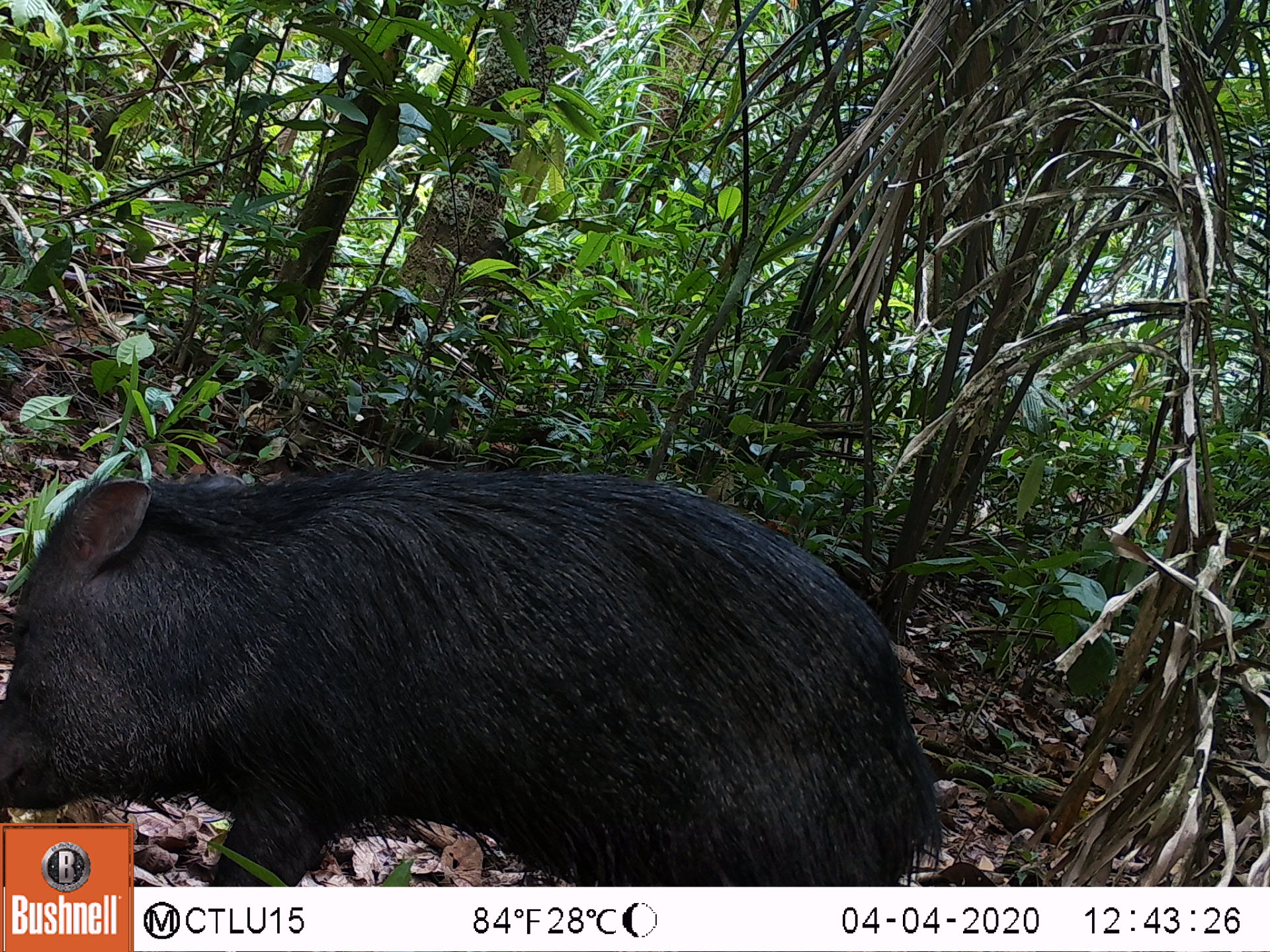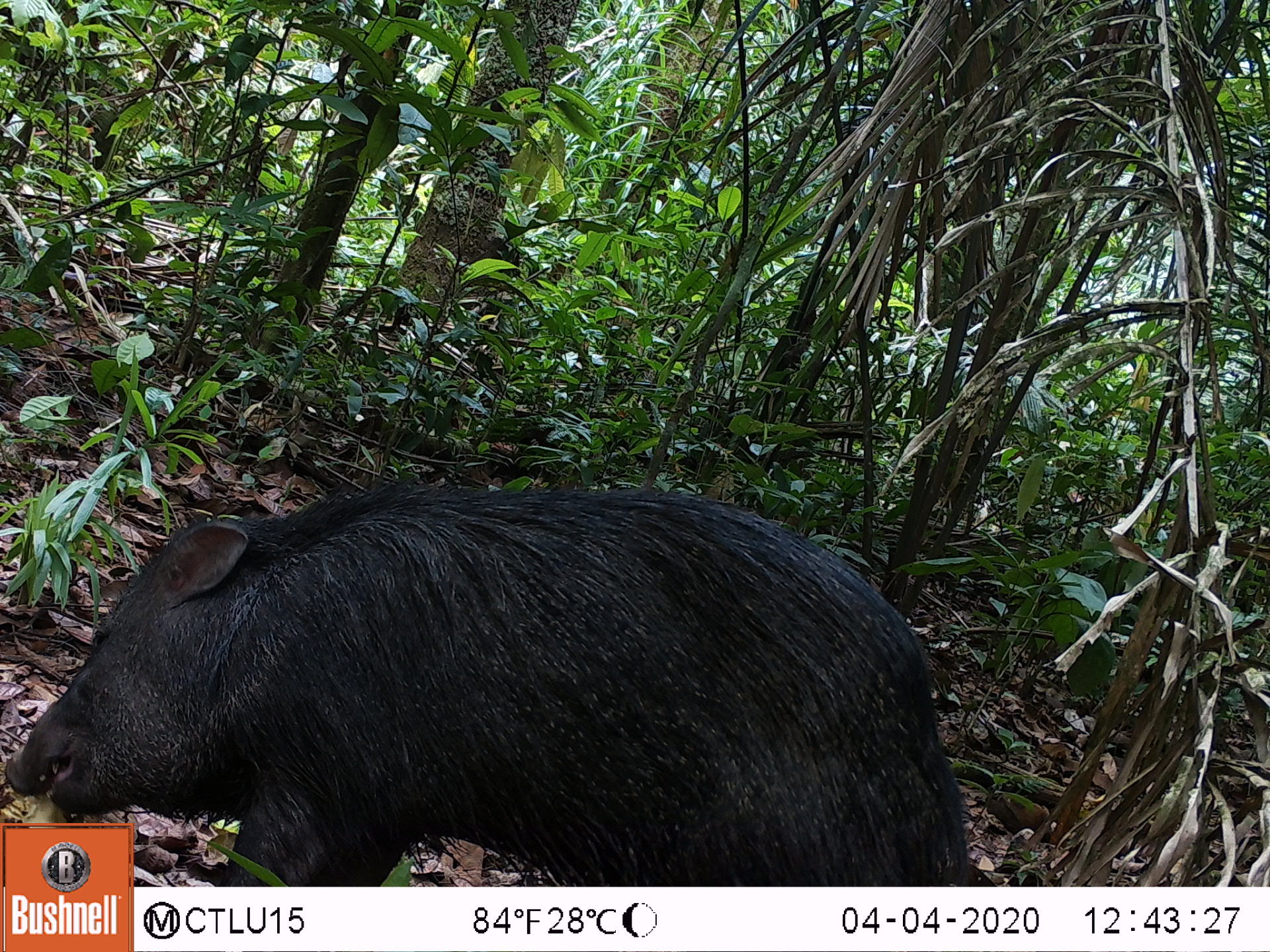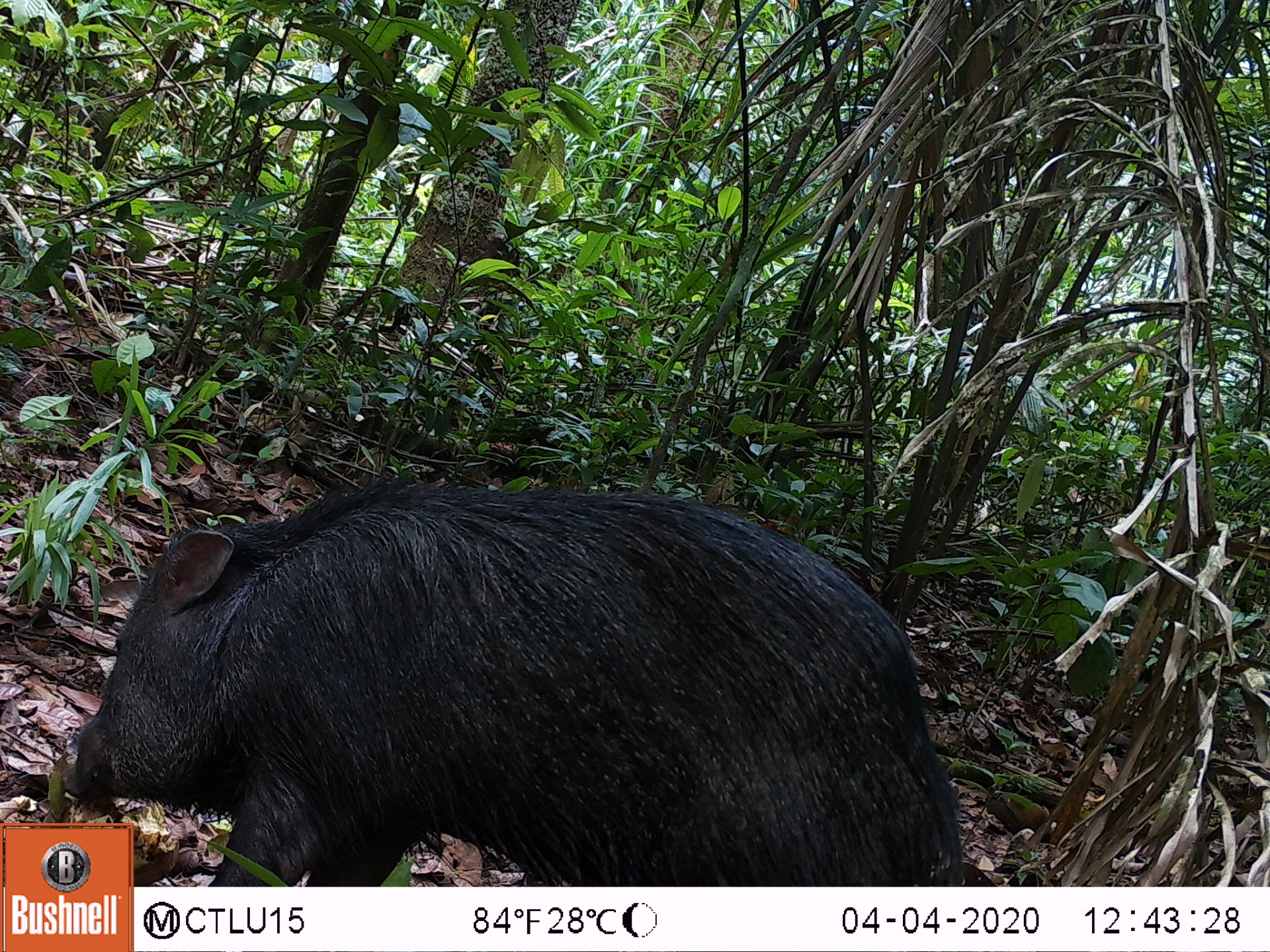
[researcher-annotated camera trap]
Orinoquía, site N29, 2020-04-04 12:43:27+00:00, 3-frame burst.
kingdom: Animalia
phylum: Chordata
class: Mammalia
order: Artiodactyla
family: Tayassuidae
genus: Pecari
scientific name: Pecari tajacu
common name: collared peccary